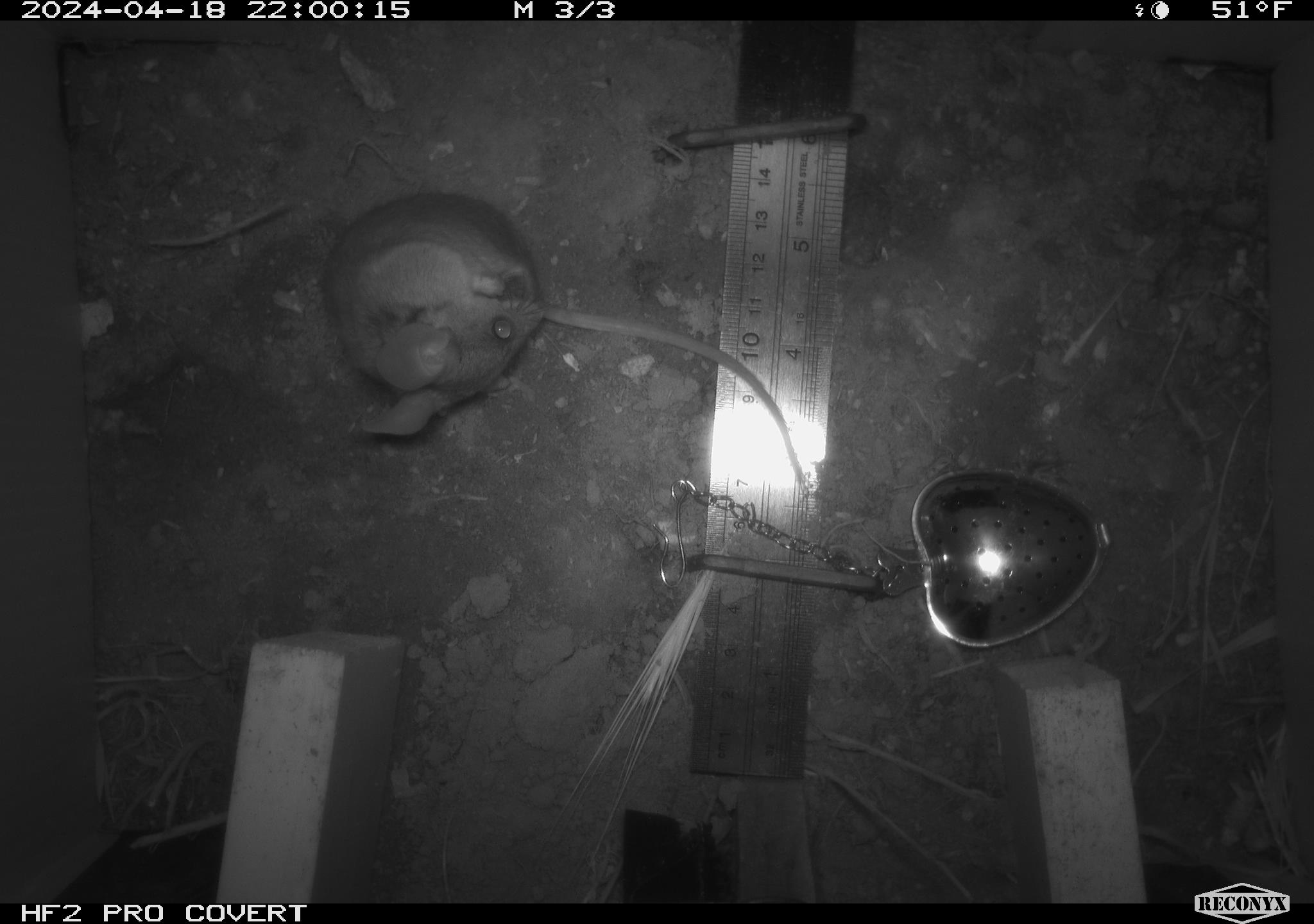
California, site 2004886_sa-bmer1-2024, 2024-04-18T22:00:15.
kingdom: Animalia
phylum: Chordata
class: Mammalia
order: Rodentia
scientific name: Rodentia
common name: mouse species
Mouse species (Rodentia).